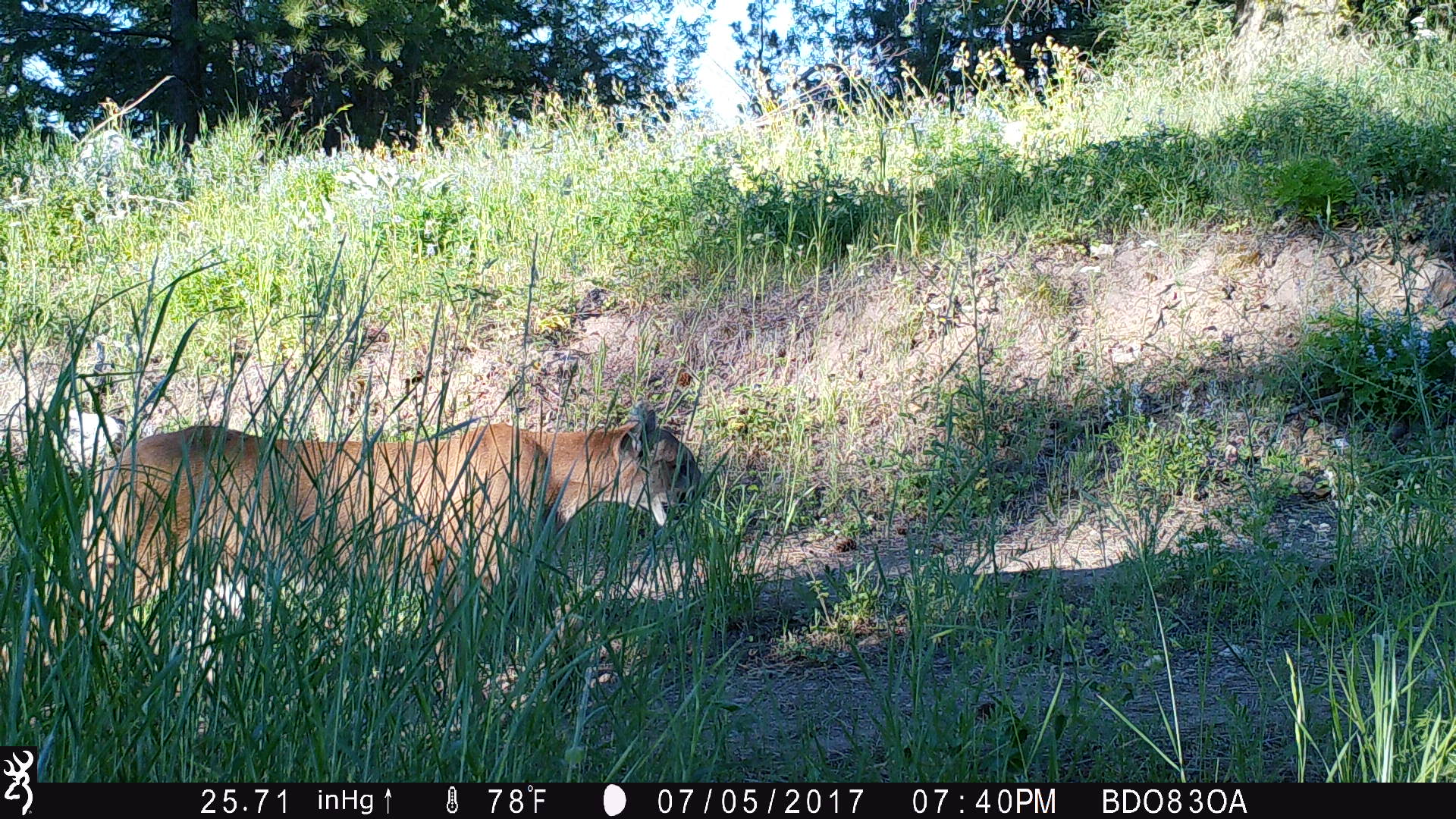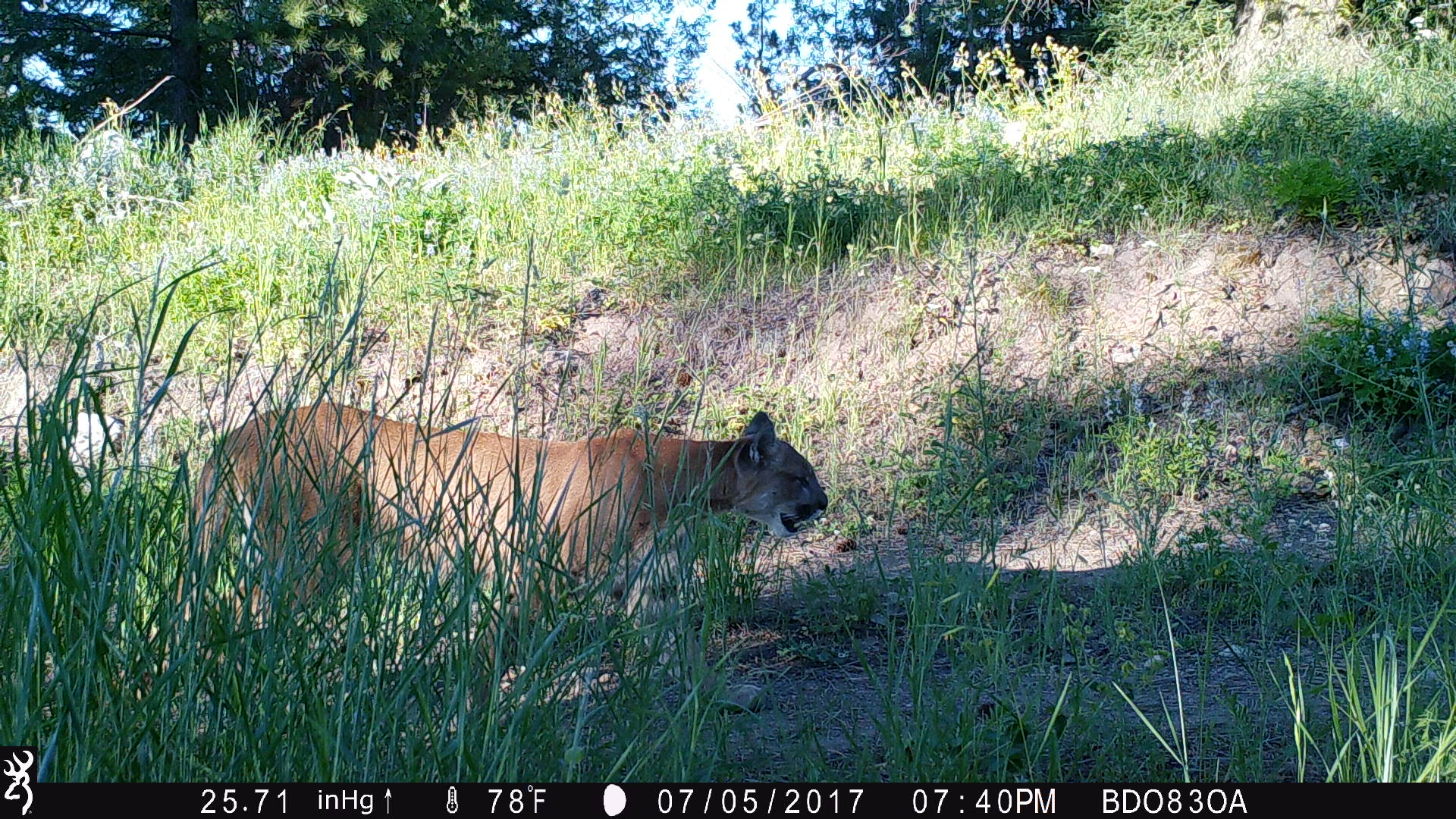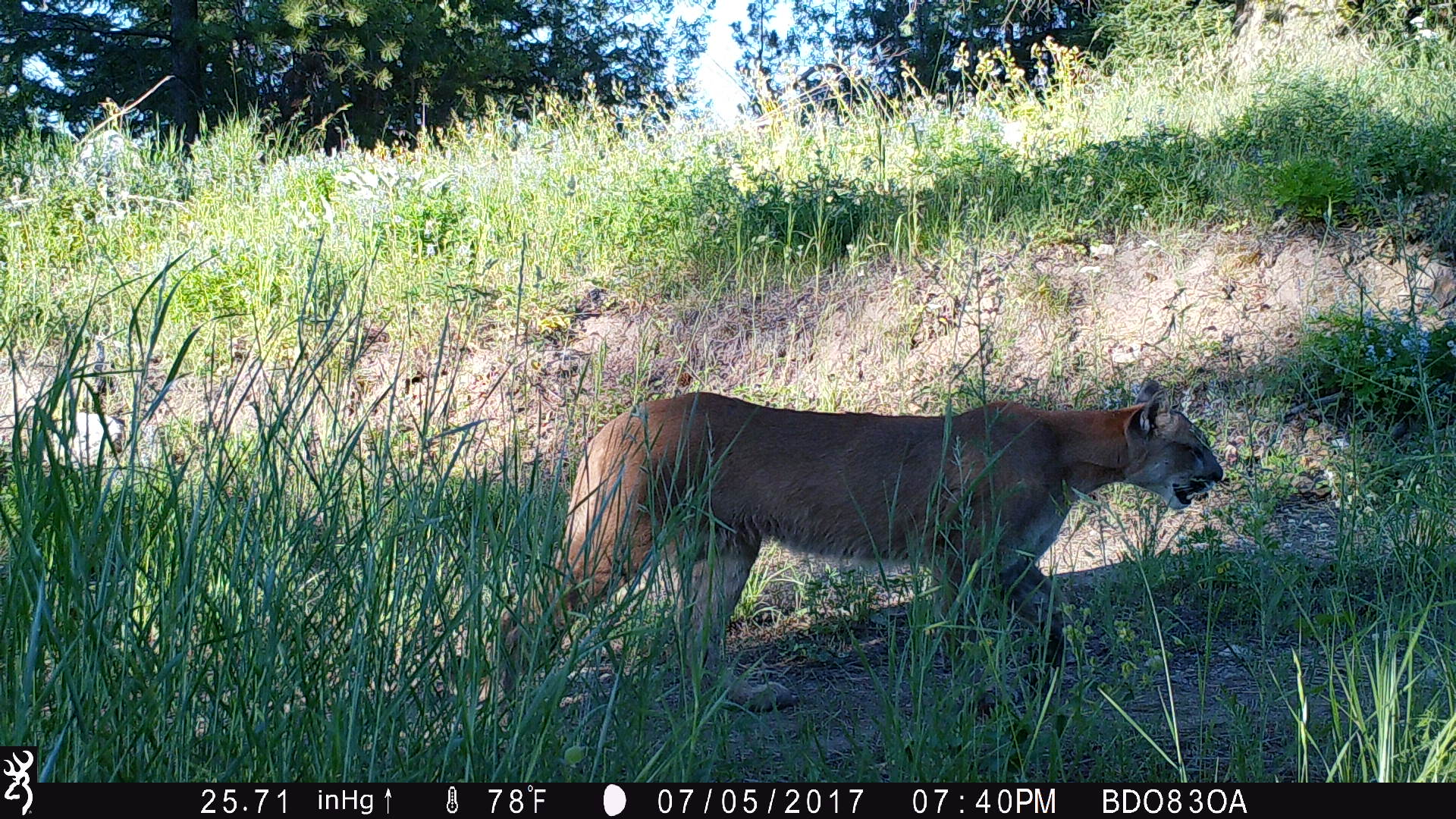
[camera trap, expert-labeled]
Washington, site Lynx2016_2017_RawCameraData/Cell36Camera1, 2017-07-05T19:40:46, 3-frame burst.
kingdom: Animalia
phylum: Chordata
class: Mammalia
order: Carnivora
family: Felidae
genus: Puma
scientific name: Puma concolor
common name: mountain lion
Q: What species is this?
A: Puma concolor (mountain lion).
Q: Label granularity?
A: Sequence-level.